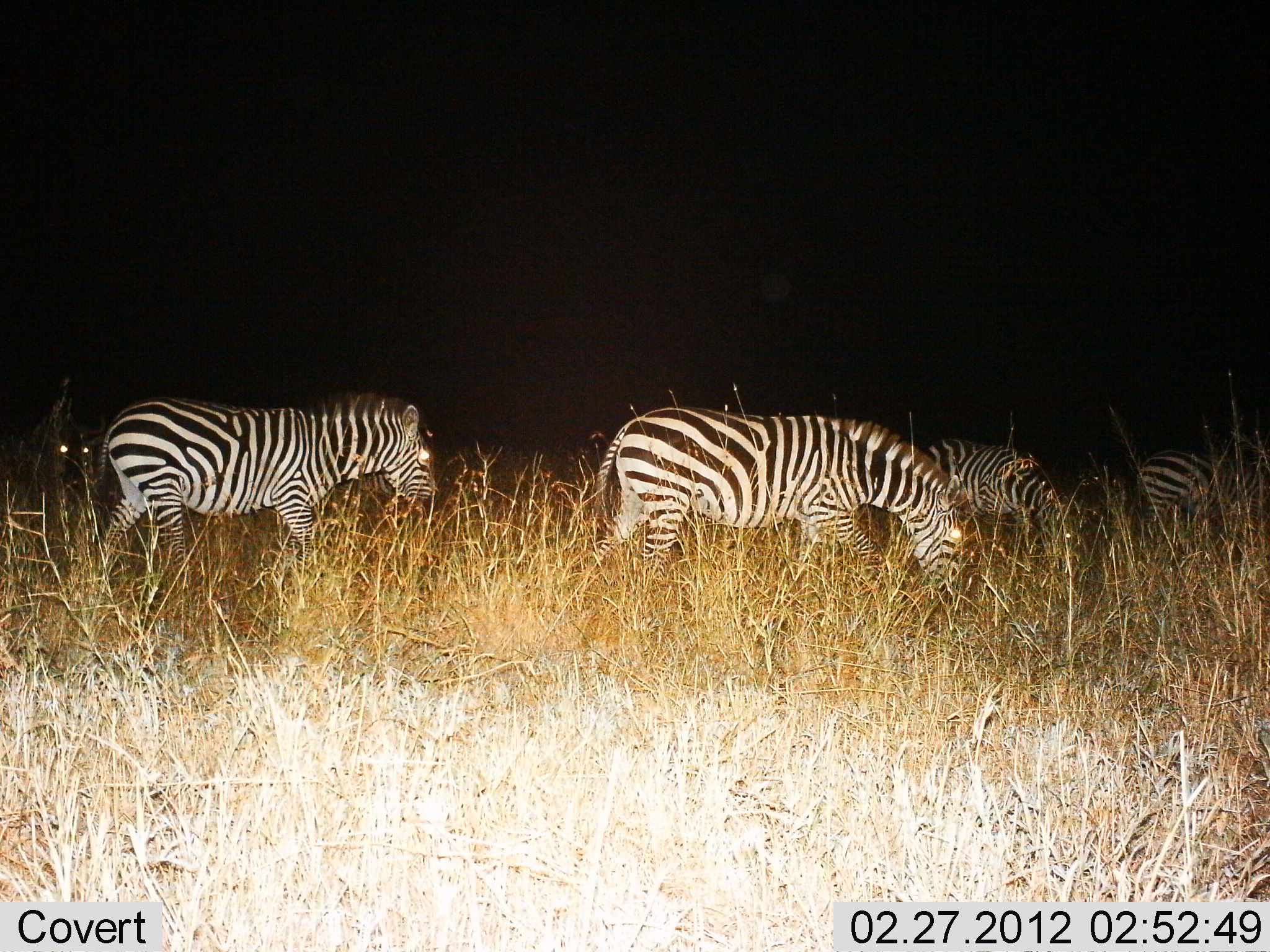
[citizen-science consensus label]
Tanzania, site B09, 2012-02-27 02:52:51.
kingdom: Animalia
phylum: Chordata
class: Mammalia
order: Perissodactyla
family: Equidae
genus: Equus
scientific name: Equus quagga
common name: plains zebra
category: zebra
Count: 4.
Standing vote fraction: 32%.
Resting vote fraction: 0%.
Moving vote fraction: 37%.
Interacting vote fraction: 0%.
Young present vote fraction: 0%.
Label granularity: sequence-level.